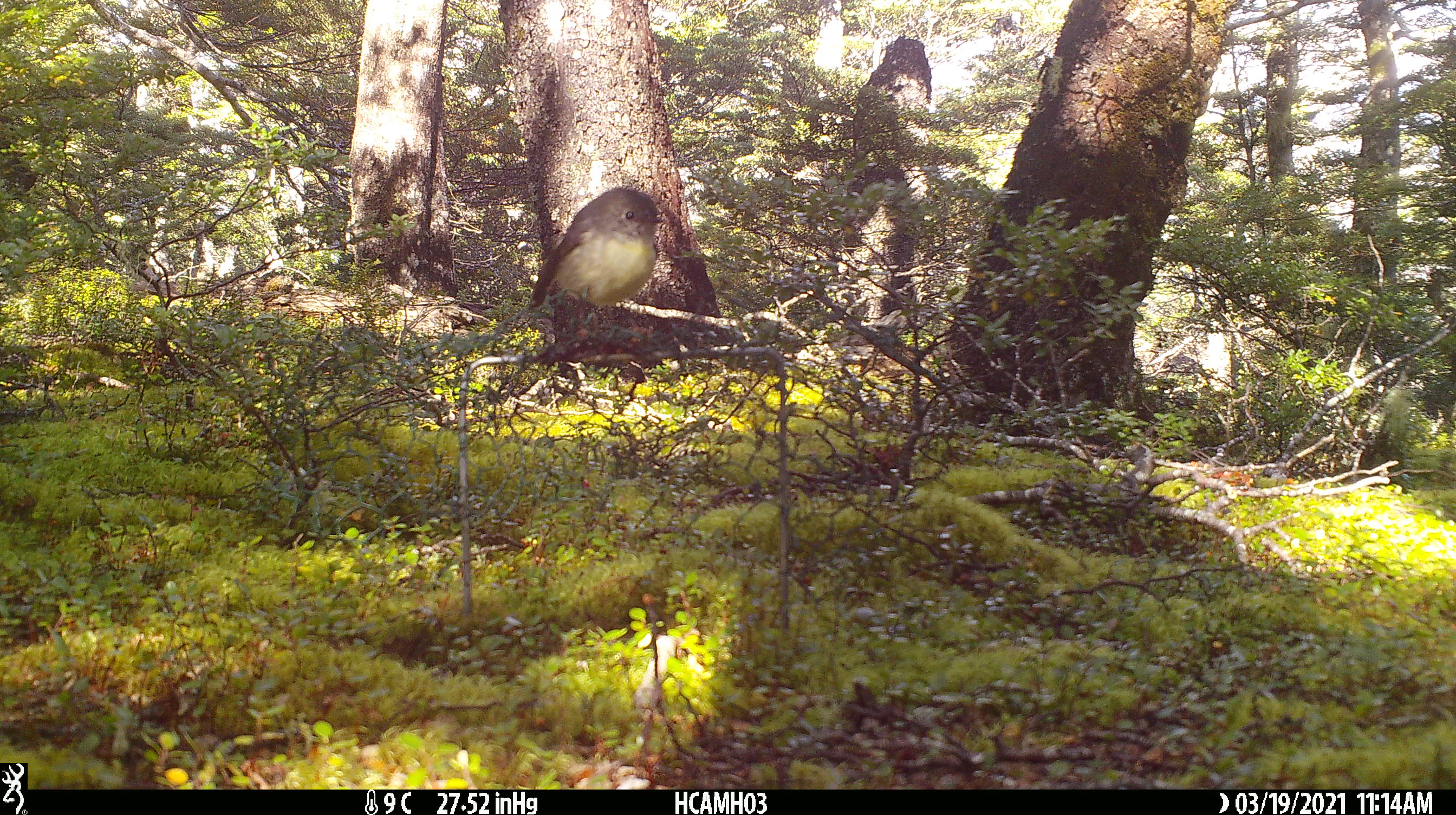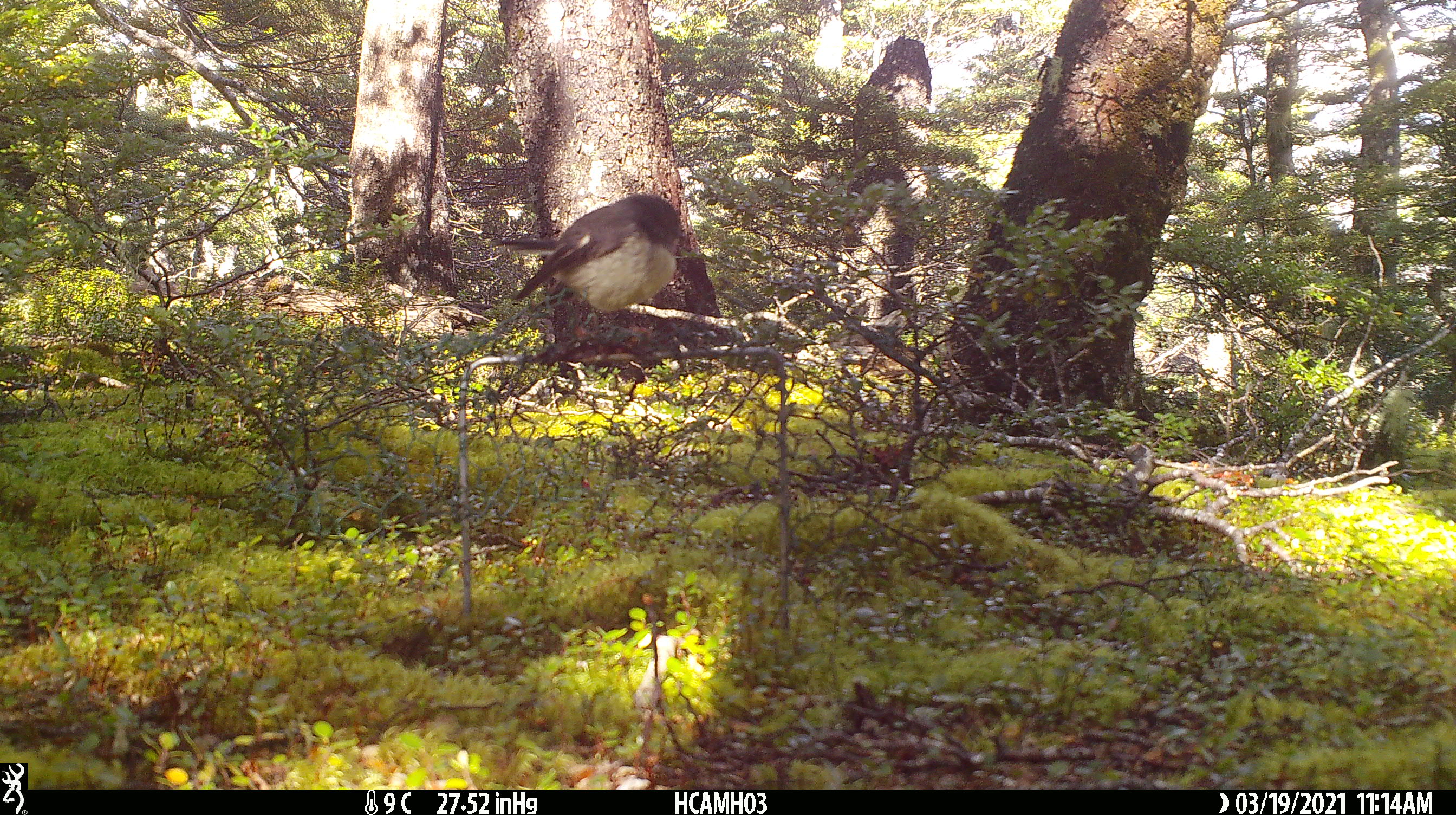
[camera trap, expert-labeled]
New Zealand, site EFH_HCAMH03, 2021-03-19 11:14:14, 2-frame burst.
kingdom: Animalia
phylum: Chordata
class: Aves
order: Passeriformes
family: Petroicidae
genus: Petroica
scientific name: Petroica macrocephala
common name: tomtit